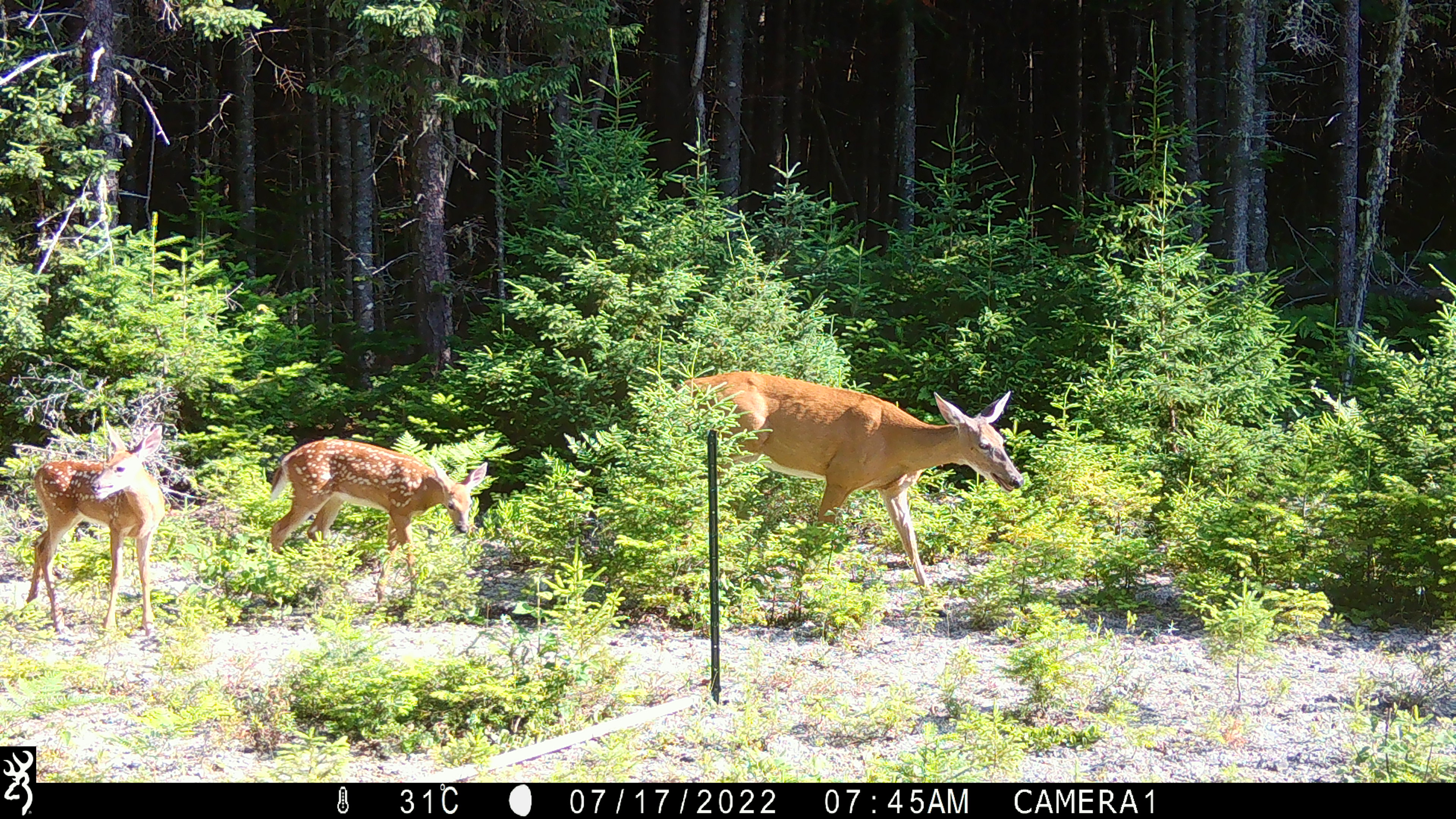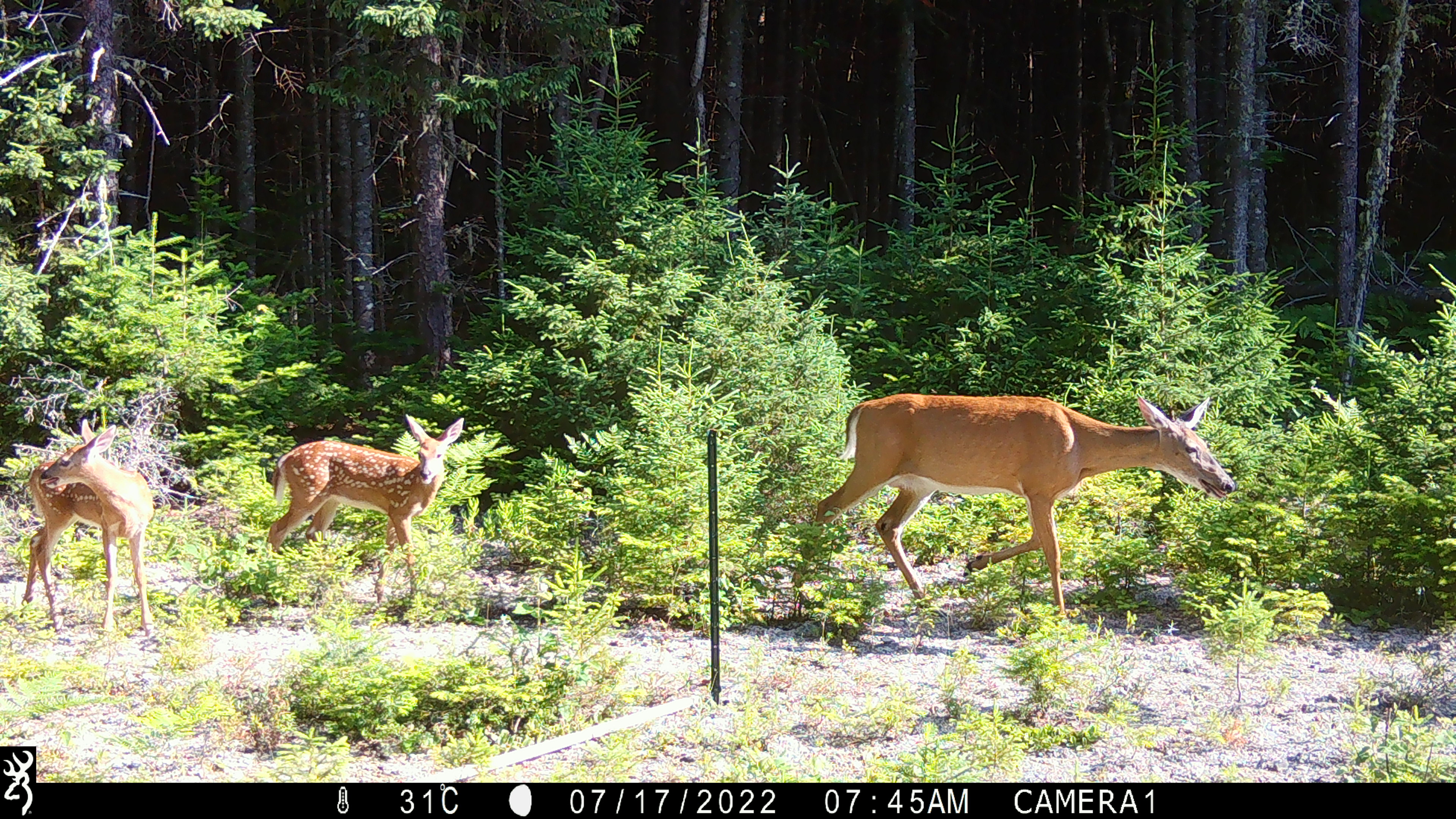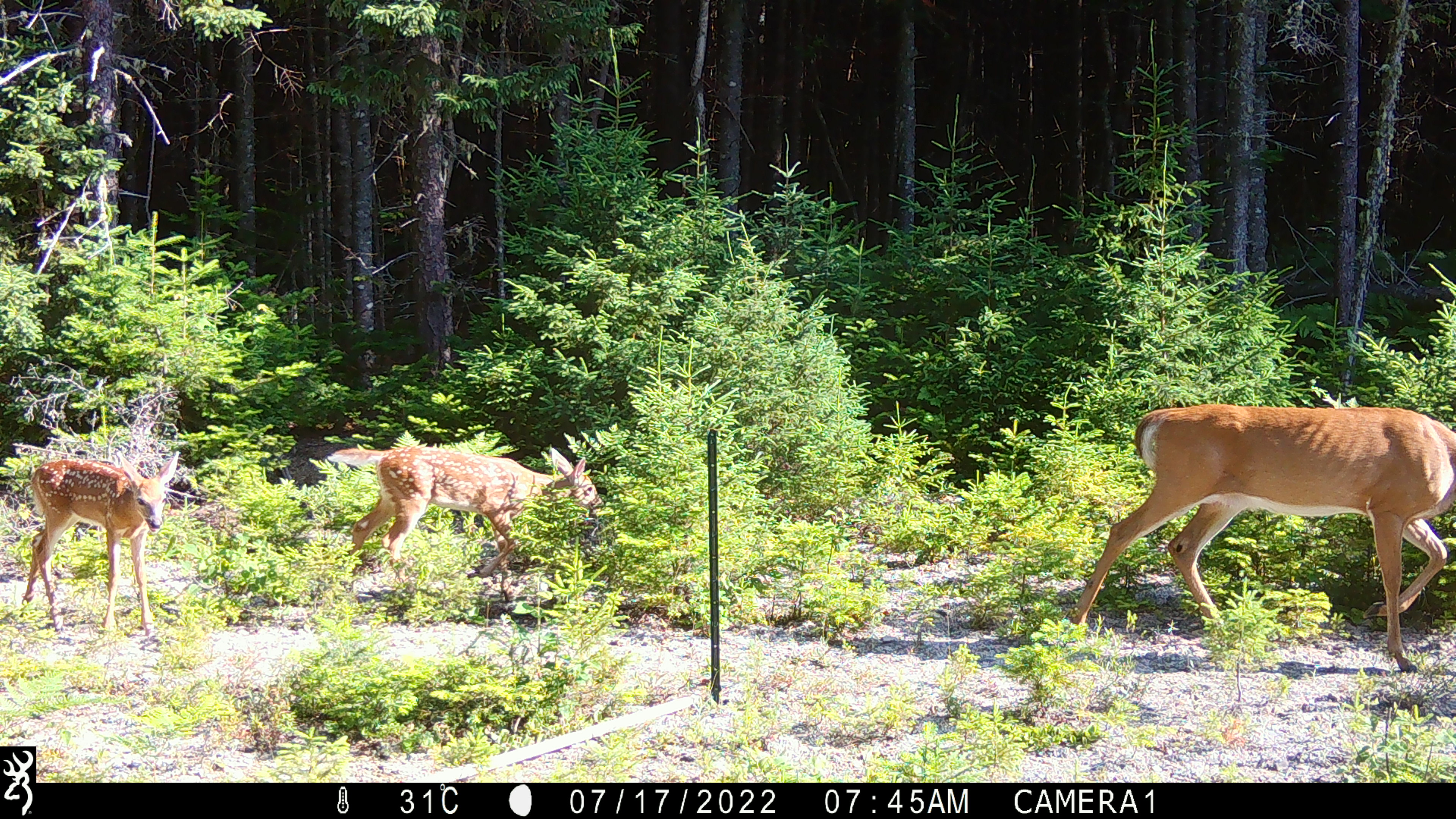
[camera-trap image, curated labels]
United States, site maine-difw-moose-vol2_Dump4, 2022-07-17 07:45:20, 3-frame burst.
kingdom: Animalia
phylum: Chordata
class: Mammalia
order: Artiodactyla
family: Cervidae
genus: Odocoileus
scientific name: Odocoileus virginianus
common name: white-tailed deer